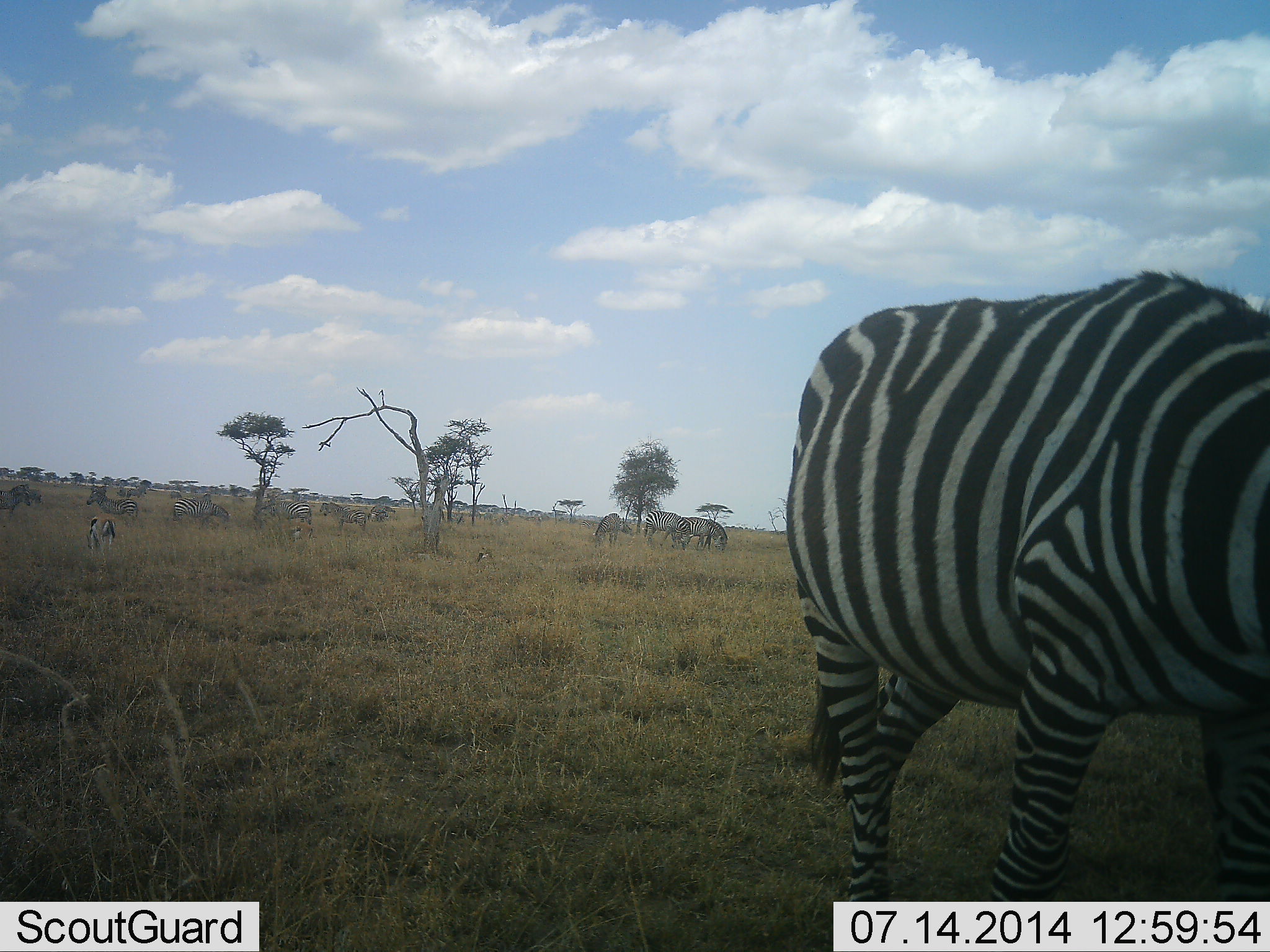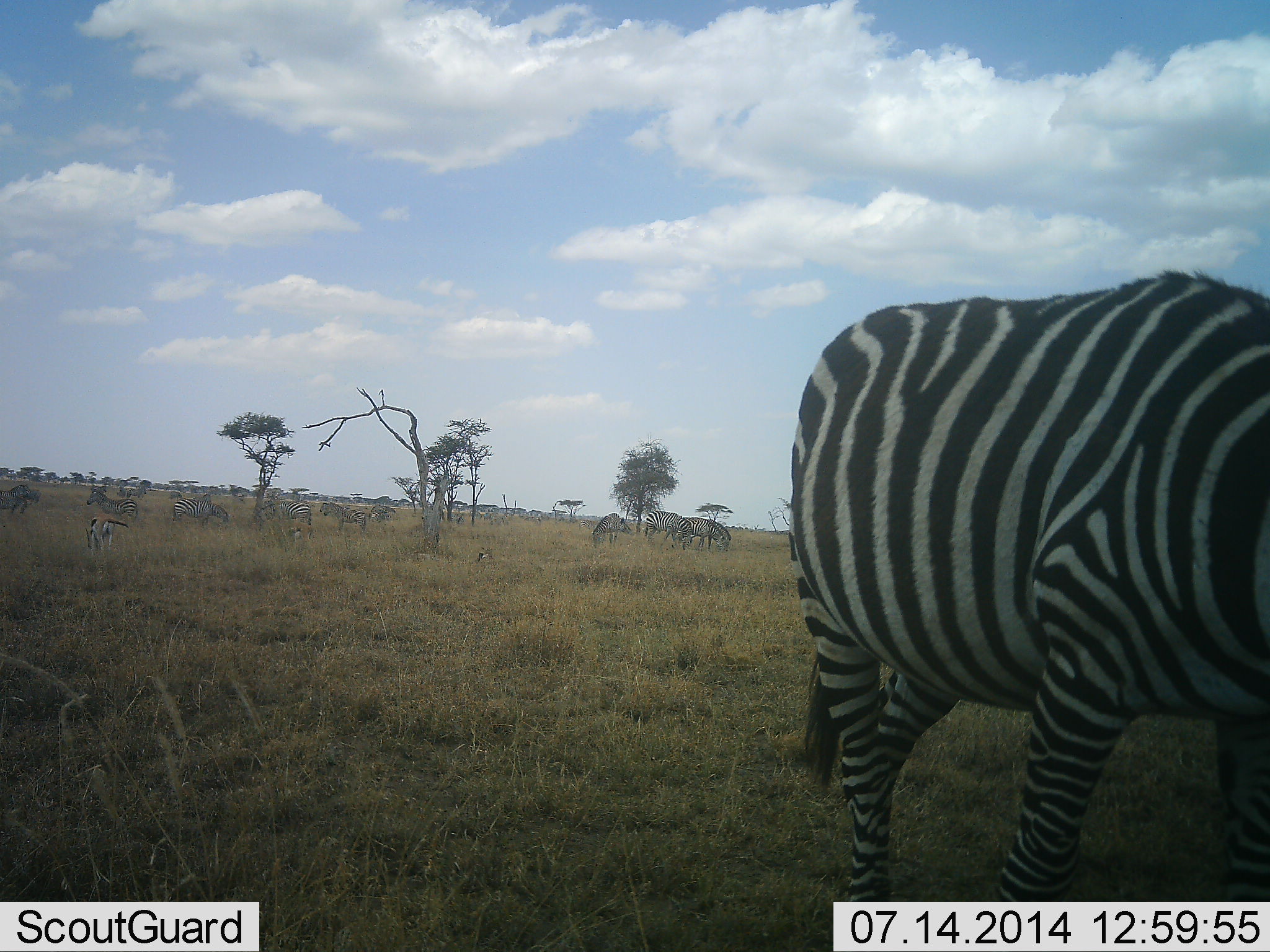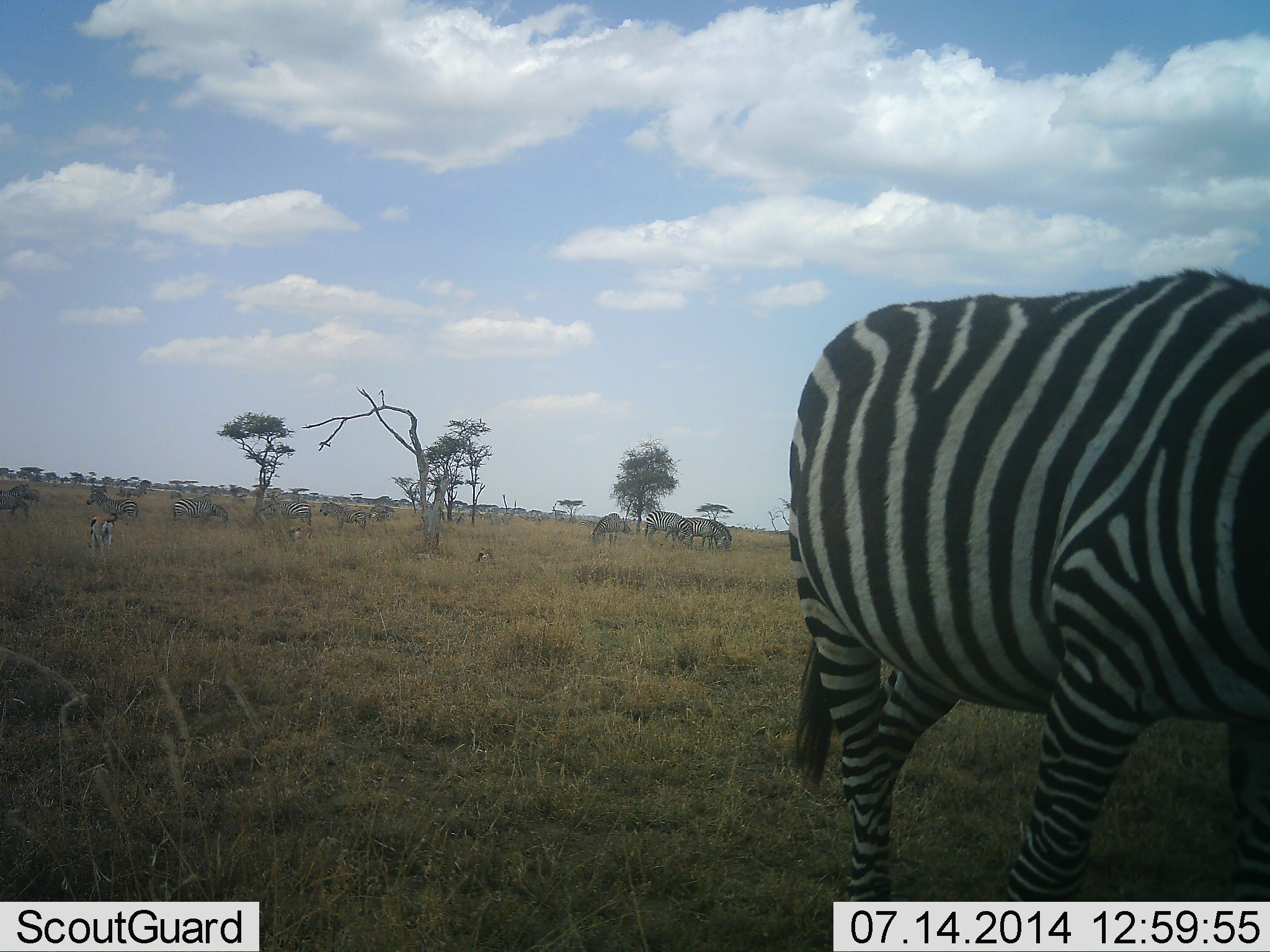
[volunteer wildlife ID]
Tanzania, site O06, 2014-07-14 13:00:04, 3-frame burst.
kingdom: Animalia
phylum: Chordata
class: Mammalia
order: Artiodactyla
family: Bovidae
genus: Eudorcas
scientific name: Eudorcas thomsonii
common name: thomson's gazelle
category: gazellethomsons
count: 1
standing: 30%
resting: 10%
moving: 10%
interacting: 0%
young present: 0%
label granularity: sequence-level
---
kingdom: Animalia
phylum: Chordata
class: Mammalia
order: Perissodactyla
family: Equidae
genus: Equus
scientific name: Equus quagga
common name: plains zebra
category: zebra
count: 11-50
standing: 47%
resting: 12%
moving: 24%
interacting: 6%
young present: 0%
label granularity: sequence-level